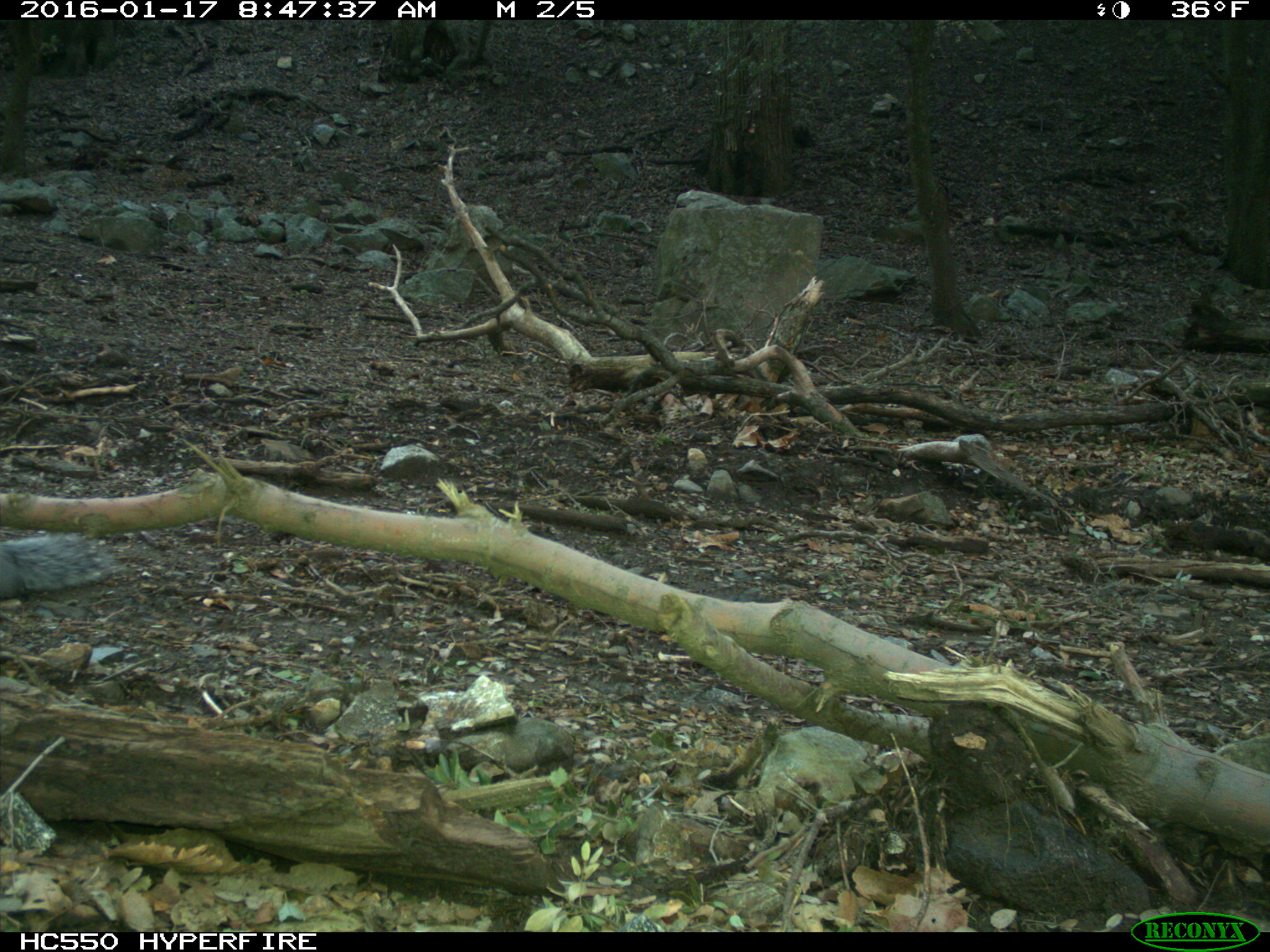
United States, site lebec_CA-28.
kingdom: Animalia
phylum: Chordata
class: Mammalia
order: Rodentia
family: Sciuridae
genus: Sciurus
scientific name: Sciurus carolinensis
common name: eastern gray squirrel